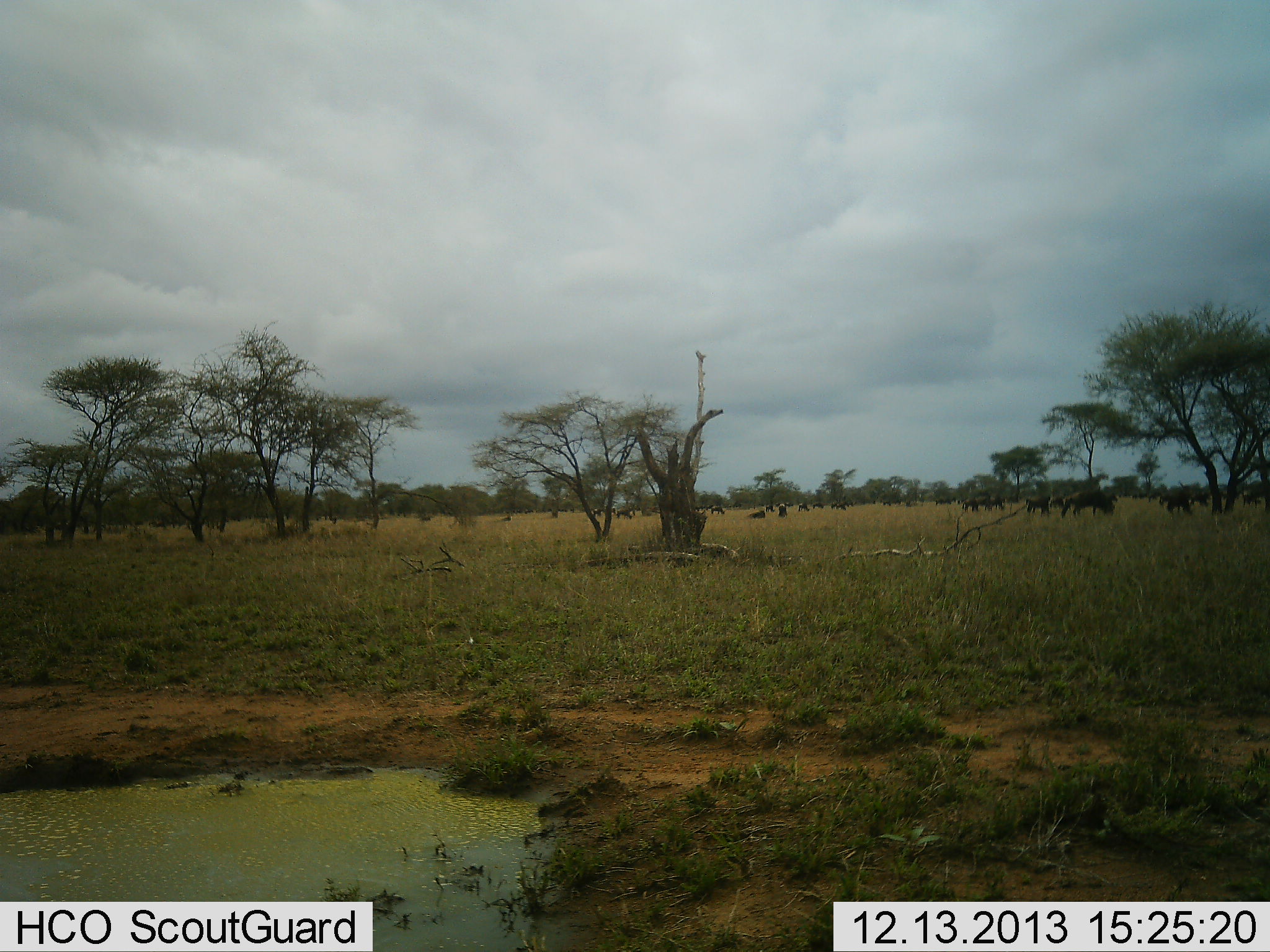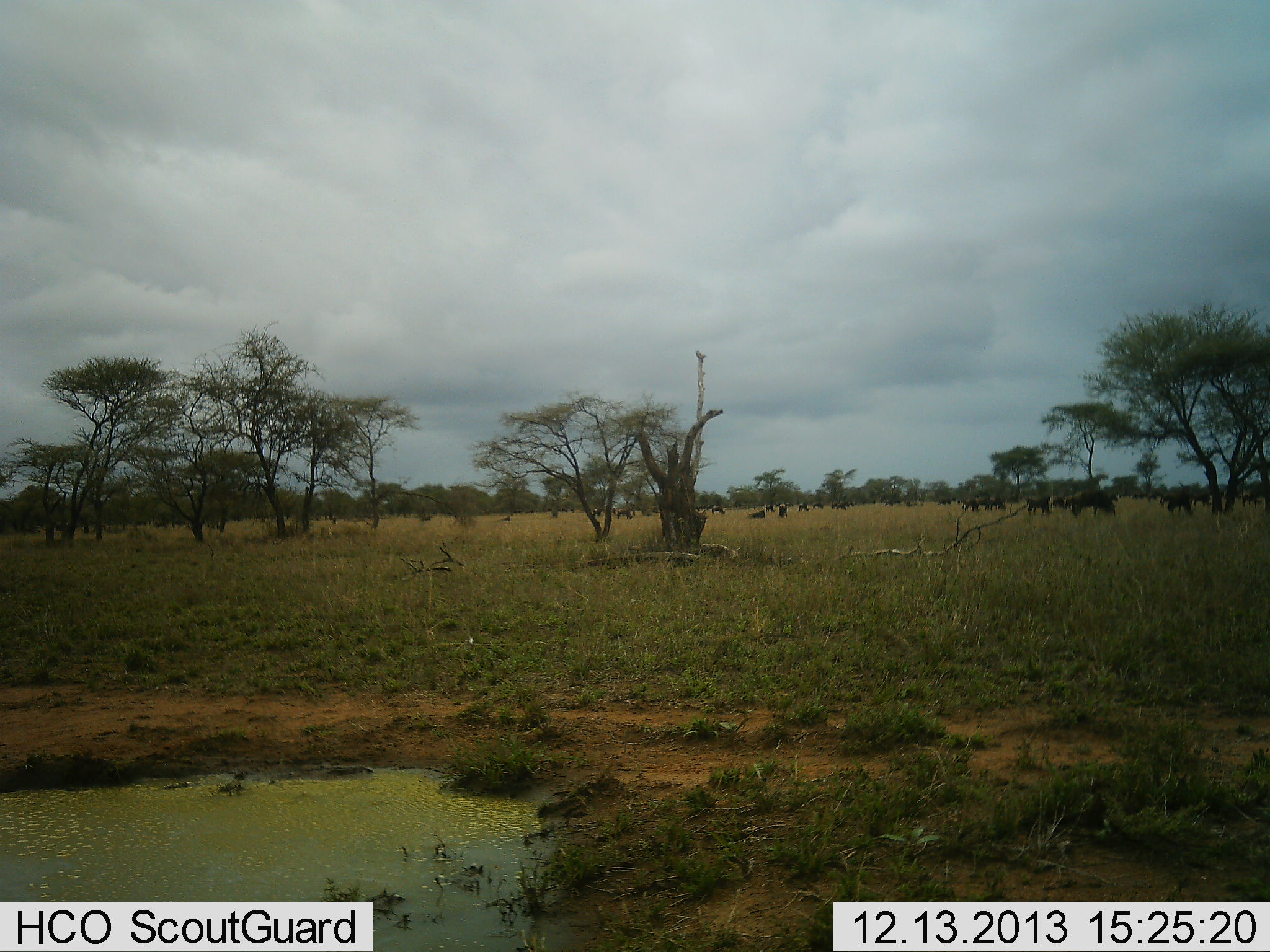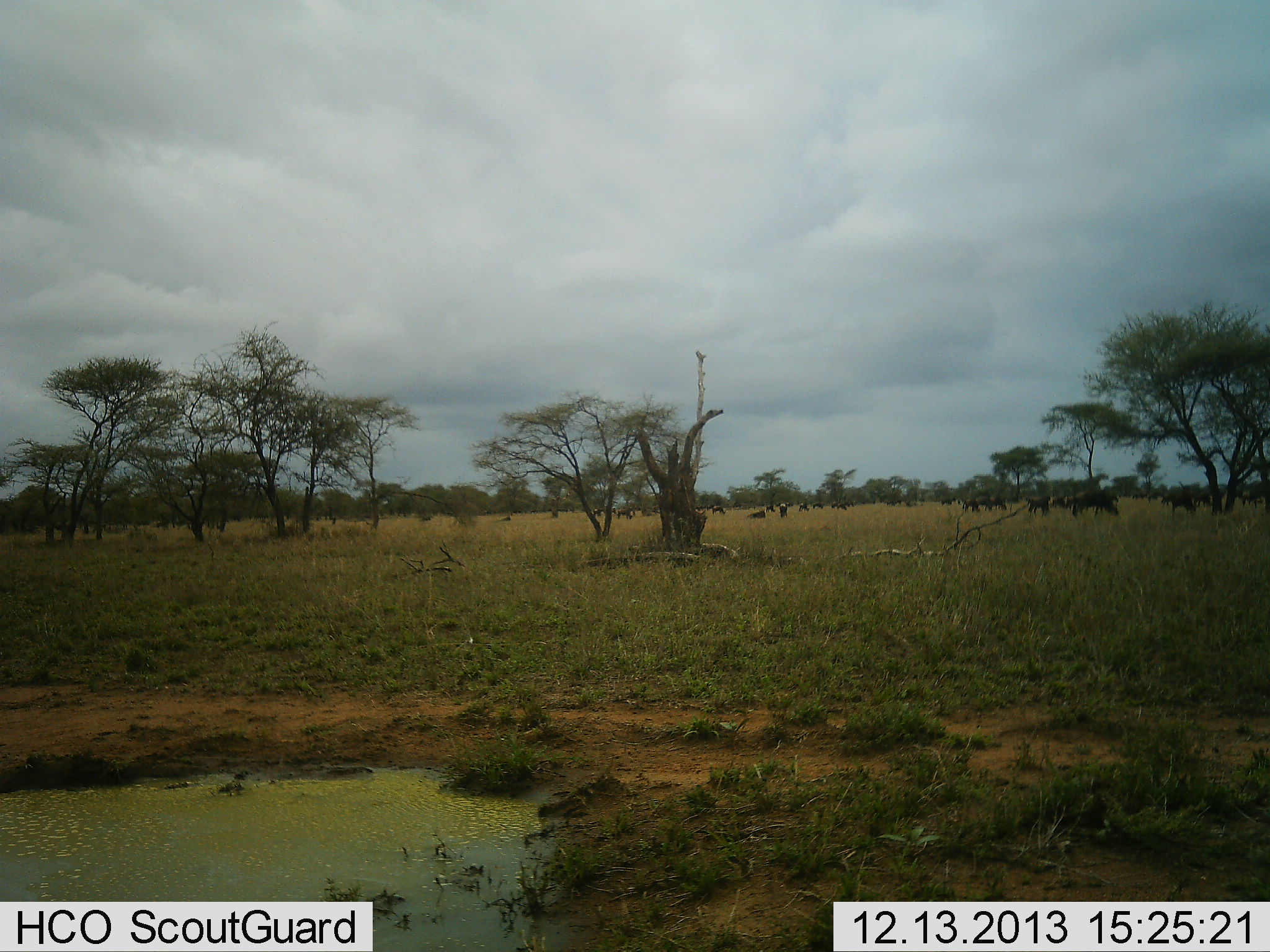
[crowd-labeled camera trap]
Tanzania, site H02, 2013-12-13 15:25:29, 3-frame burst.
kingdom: Animalia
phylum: Chordata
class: Mammalia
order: Artiodactyla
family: Bovidae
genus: Connochaetes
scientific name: Connochaetes taurinus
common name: blue wildebeest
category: wildebeest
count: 11-50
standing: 60%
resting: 20%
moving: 70%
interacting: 0%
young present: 0%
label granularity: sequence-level